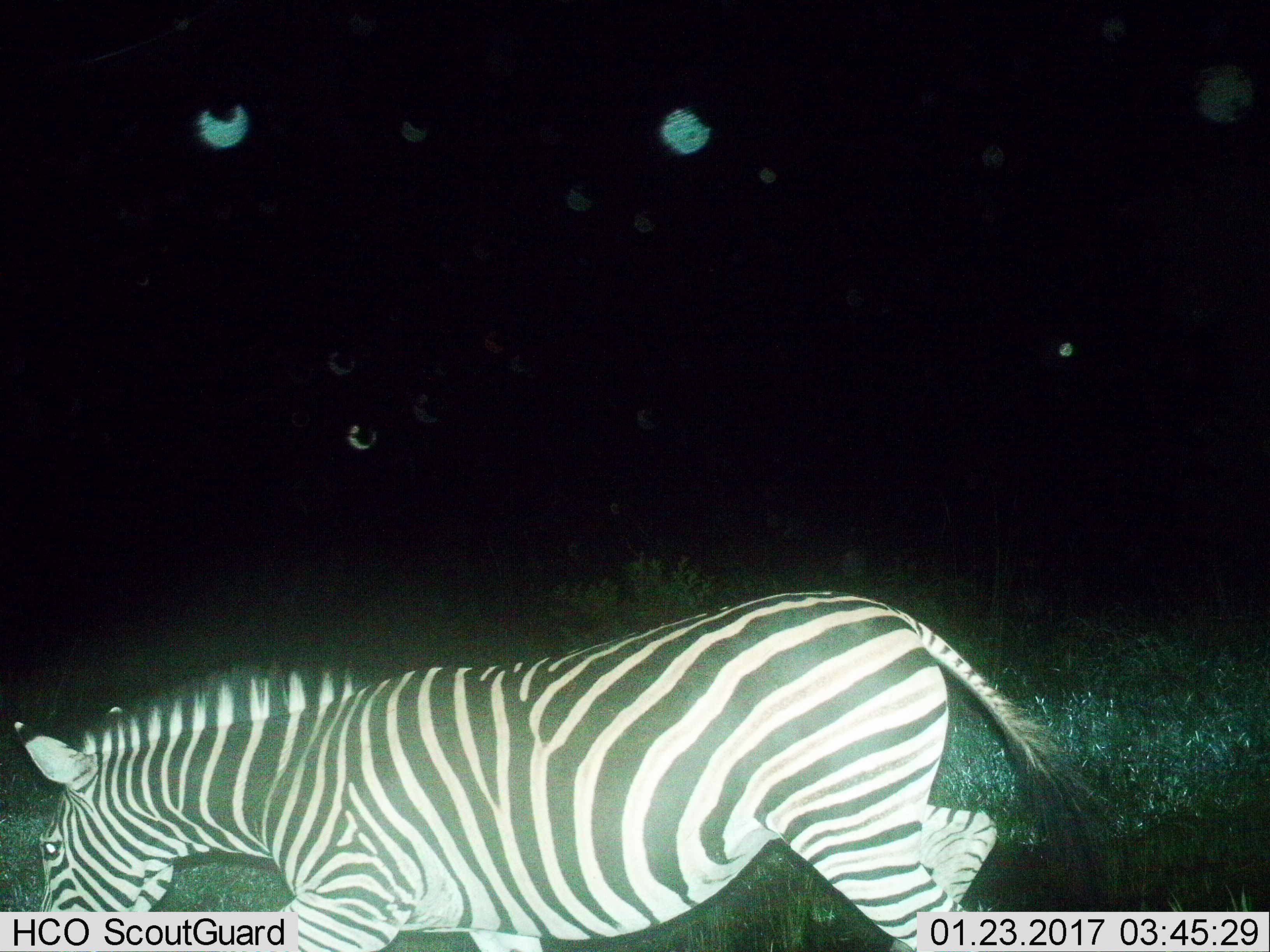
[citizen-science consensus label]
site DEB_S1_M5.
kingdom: Animalia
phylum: Chordata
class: Mammalia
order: Perissodactyla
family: Equidae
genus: Equus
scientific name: Equus quagga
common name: plains zebra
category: zebraplains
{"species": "zebraplains (plains zebra) (Equus quagga)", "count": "1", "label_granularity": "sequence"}